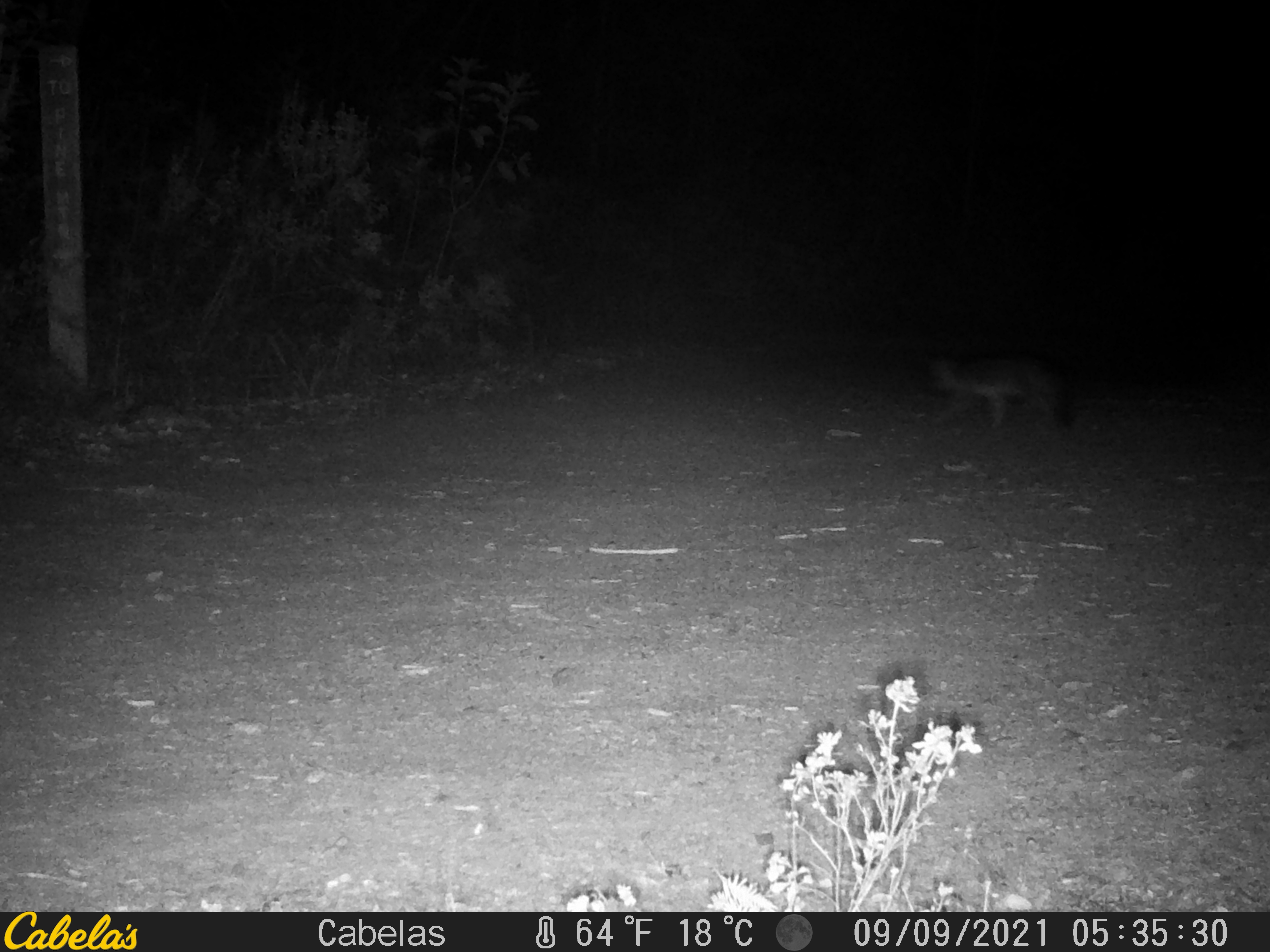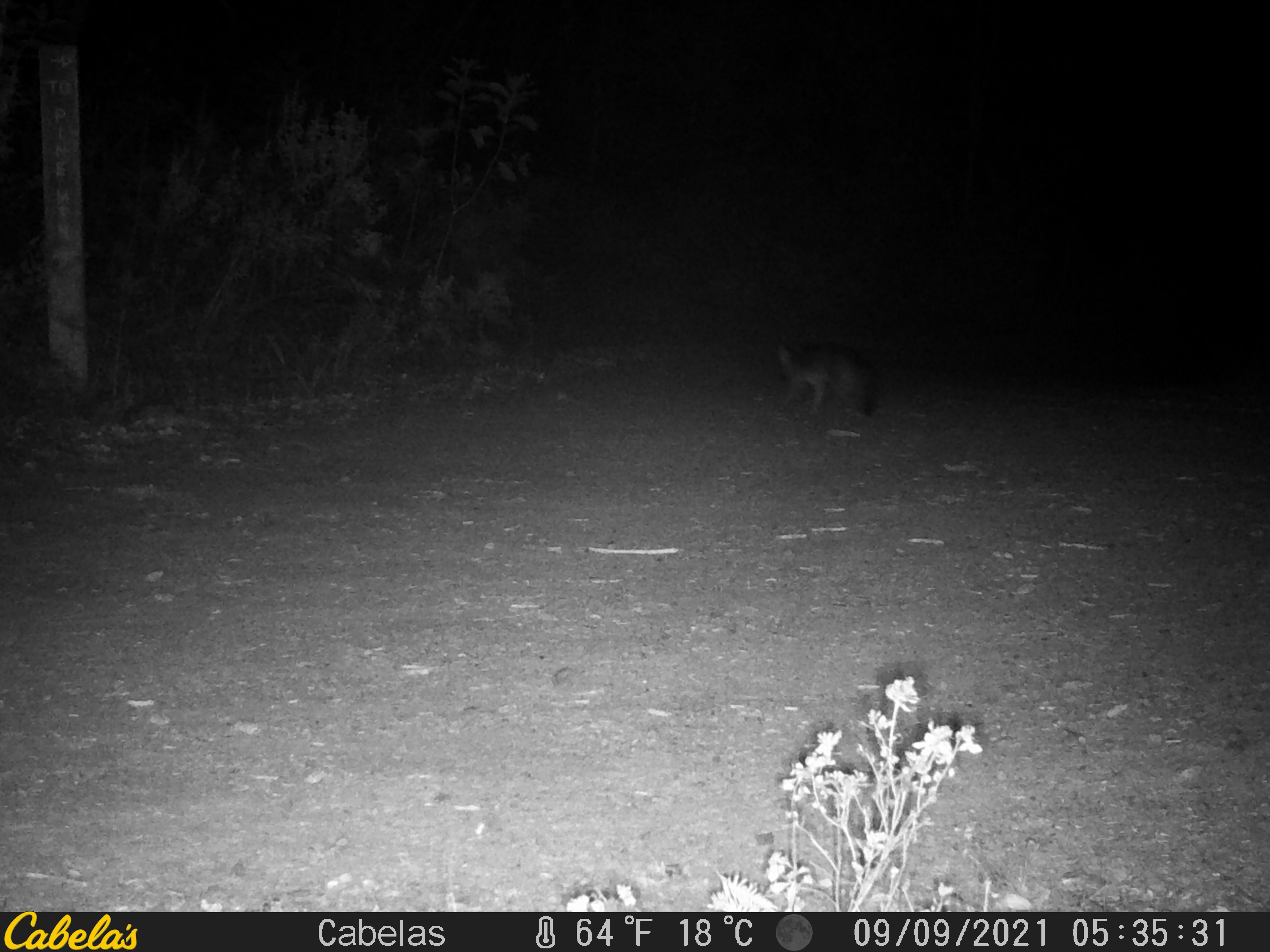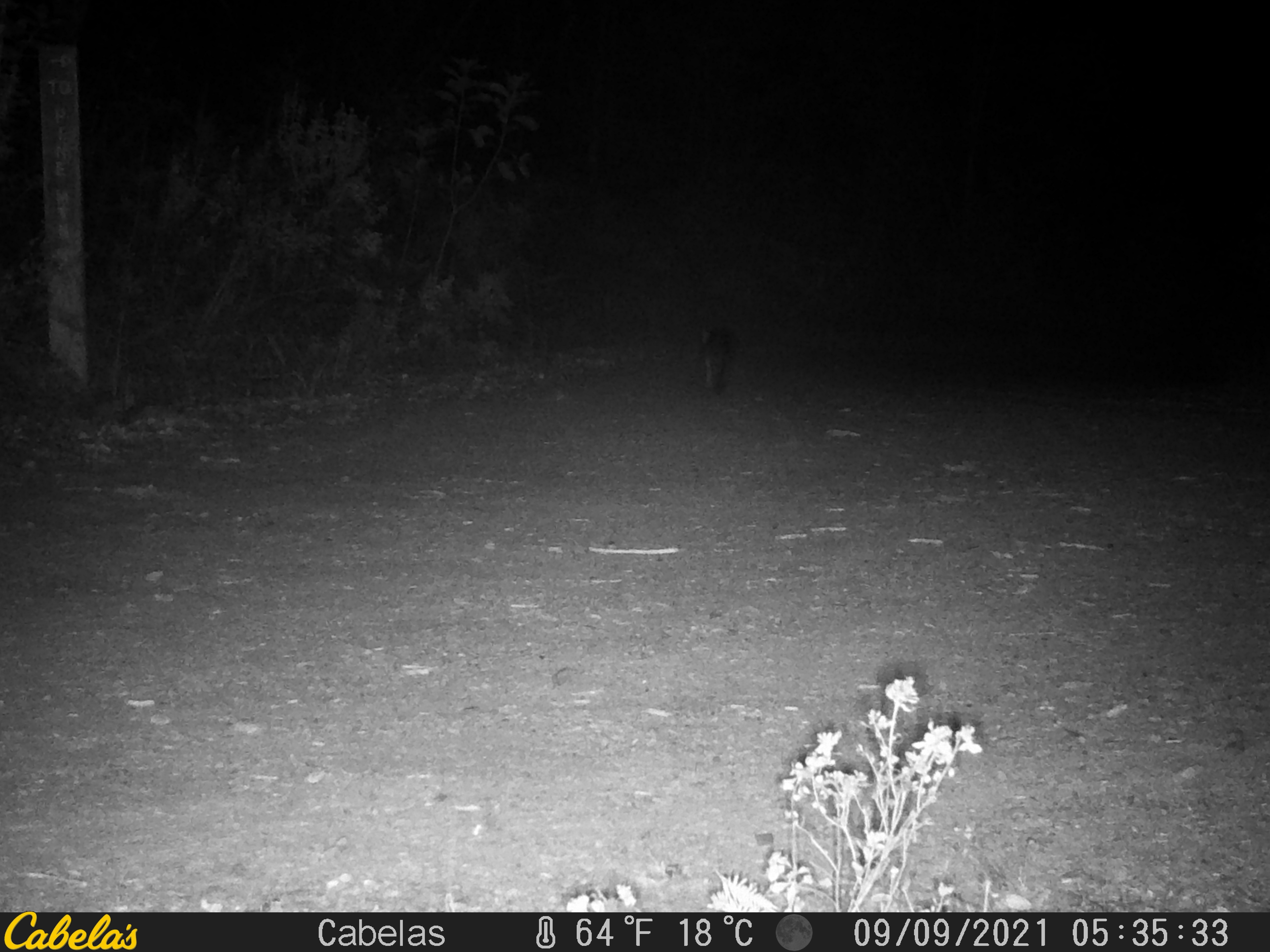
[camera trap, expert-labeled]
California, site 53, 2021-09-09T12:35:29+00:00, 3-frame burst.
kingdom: Animalia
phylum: Chordata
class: Mammalia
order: Carnivora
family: Canidae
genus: Urocyon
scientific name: Urocyon cinereoargenteus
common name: gray fox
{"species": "gray fox (Urocyon cinereoargenteus)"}